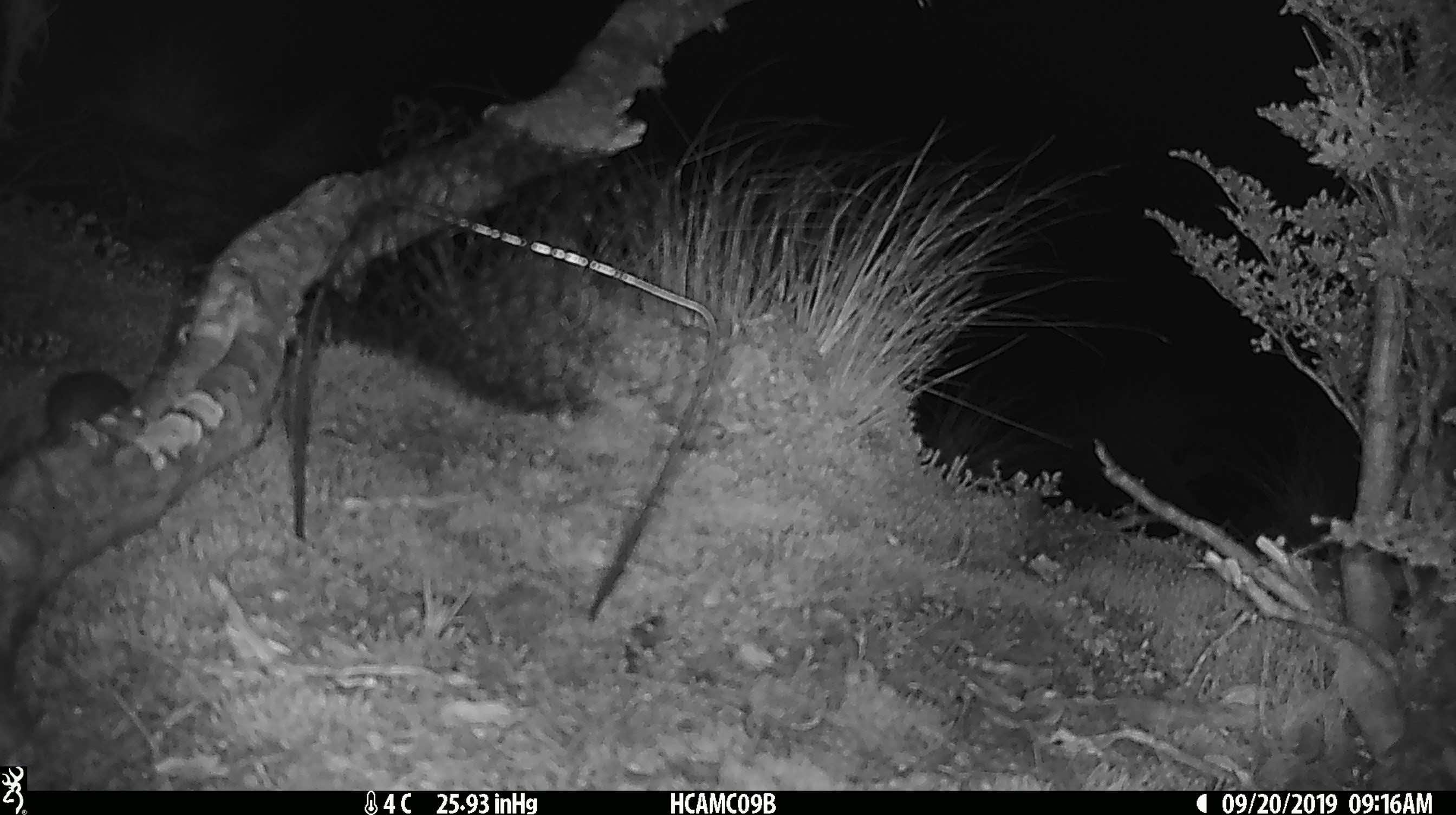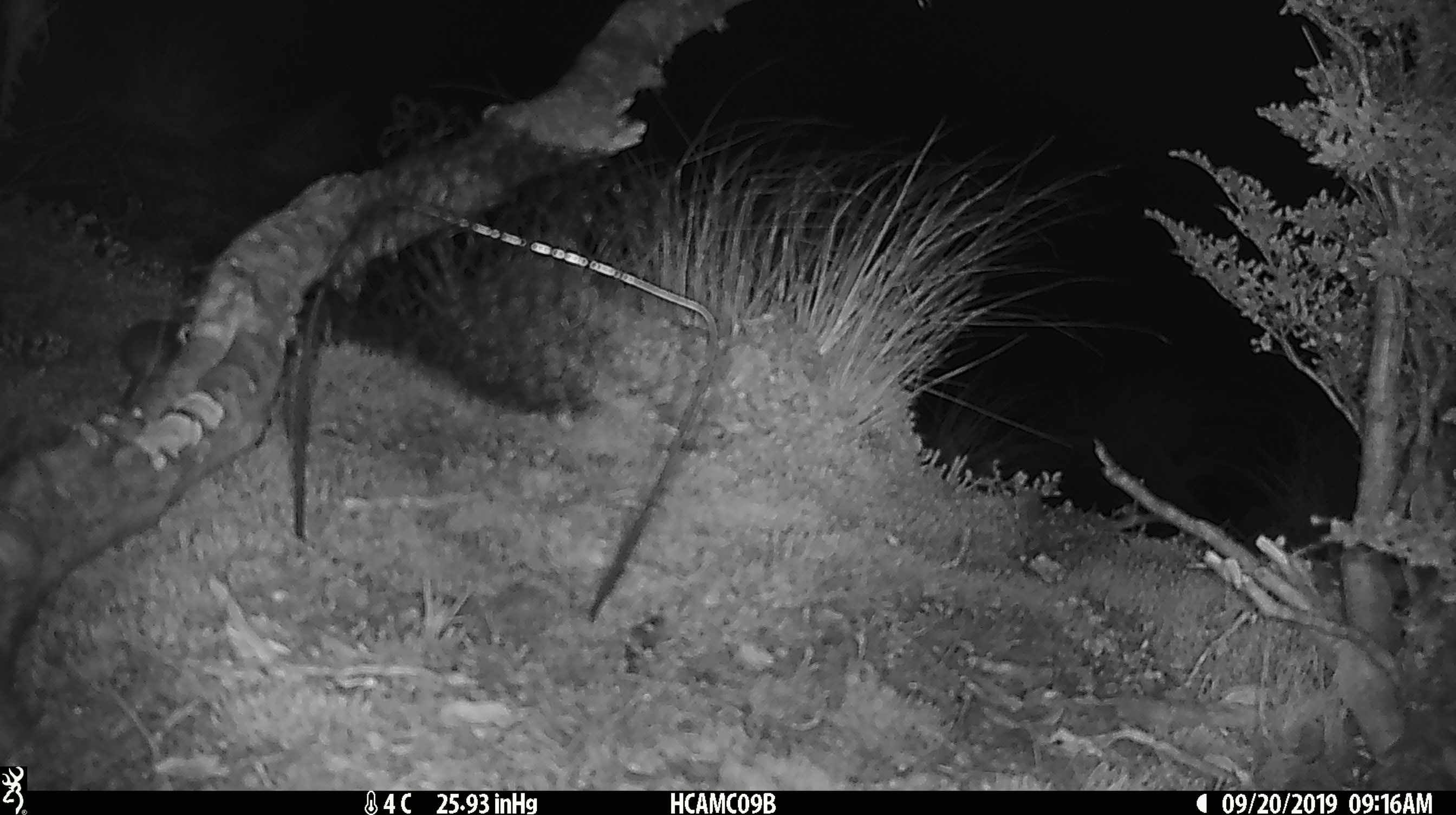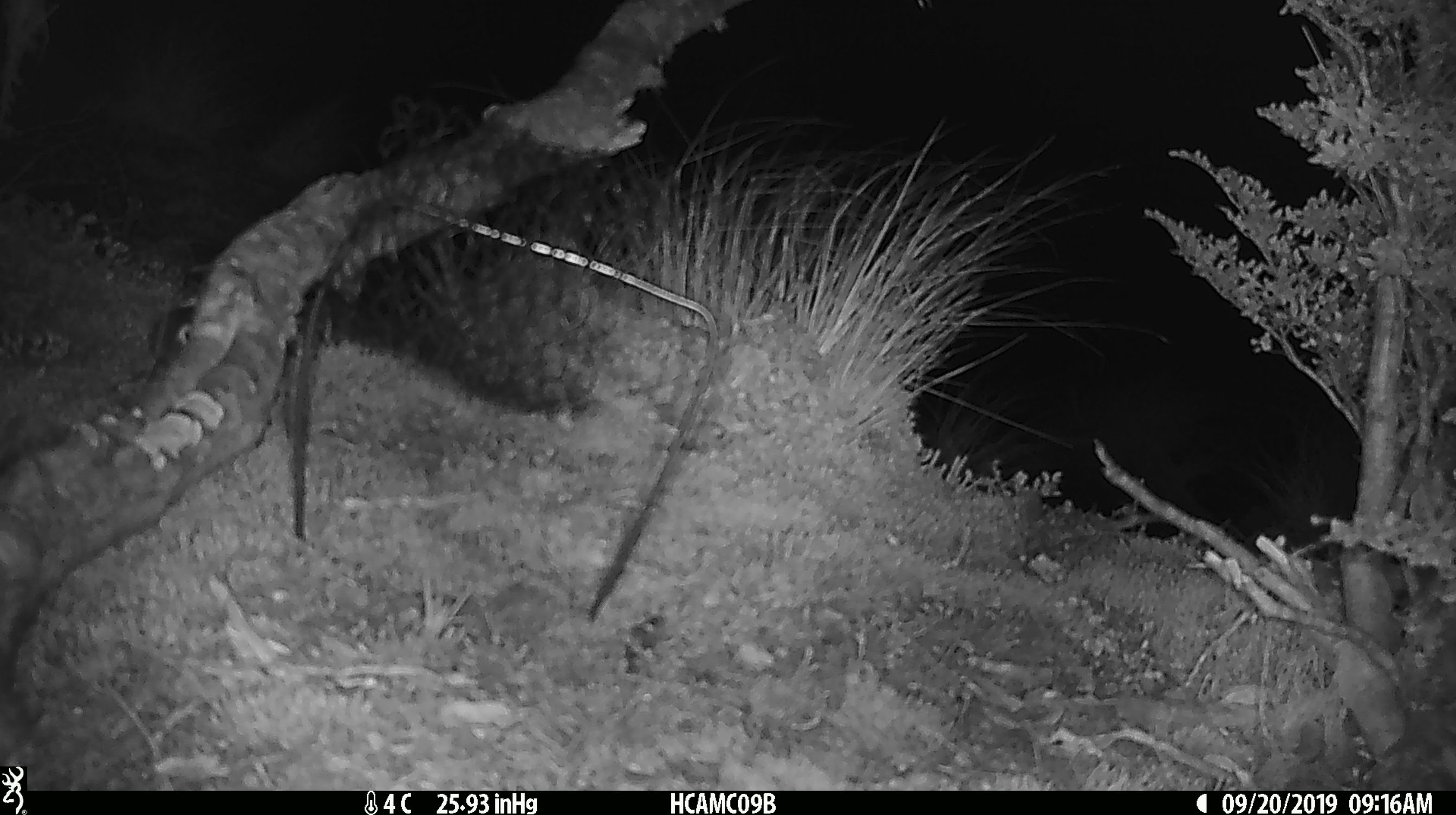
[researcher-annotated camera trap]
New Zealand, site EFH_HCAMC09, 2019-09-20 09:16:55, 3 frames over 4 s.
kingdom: Animalia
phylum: Chordata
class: Mammalia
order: Rodentia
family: Muridae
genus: Mus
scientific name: Mus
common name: mouse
Mouse (Mus).